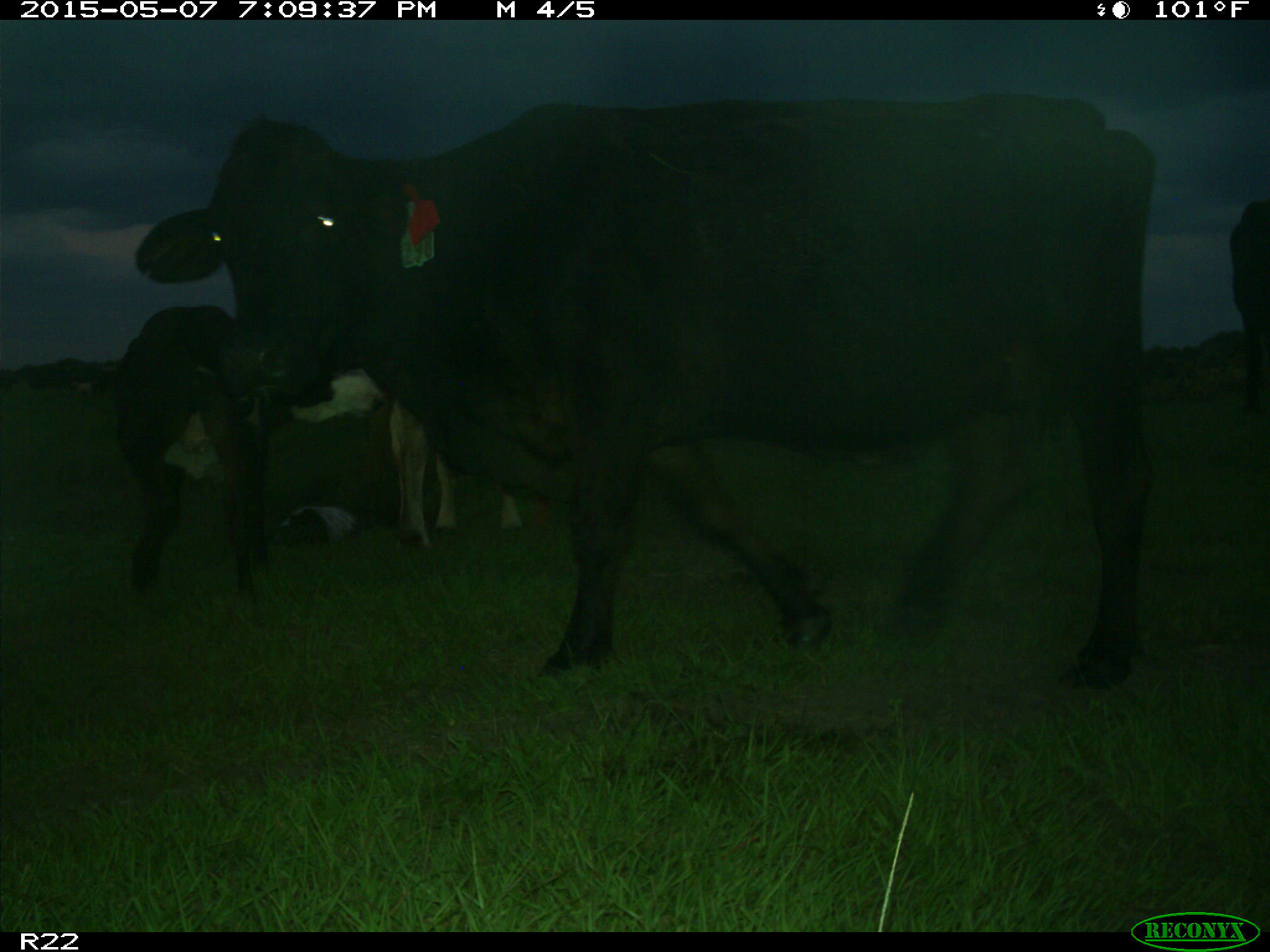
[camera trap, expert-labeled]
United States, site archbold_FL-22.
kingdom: Animalia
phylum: Chordata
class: Mammalia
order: Artiodactyla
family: Bovidae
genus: Bos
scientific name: Bos taurus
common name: domestic cow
Bos taurus (domestic cow).